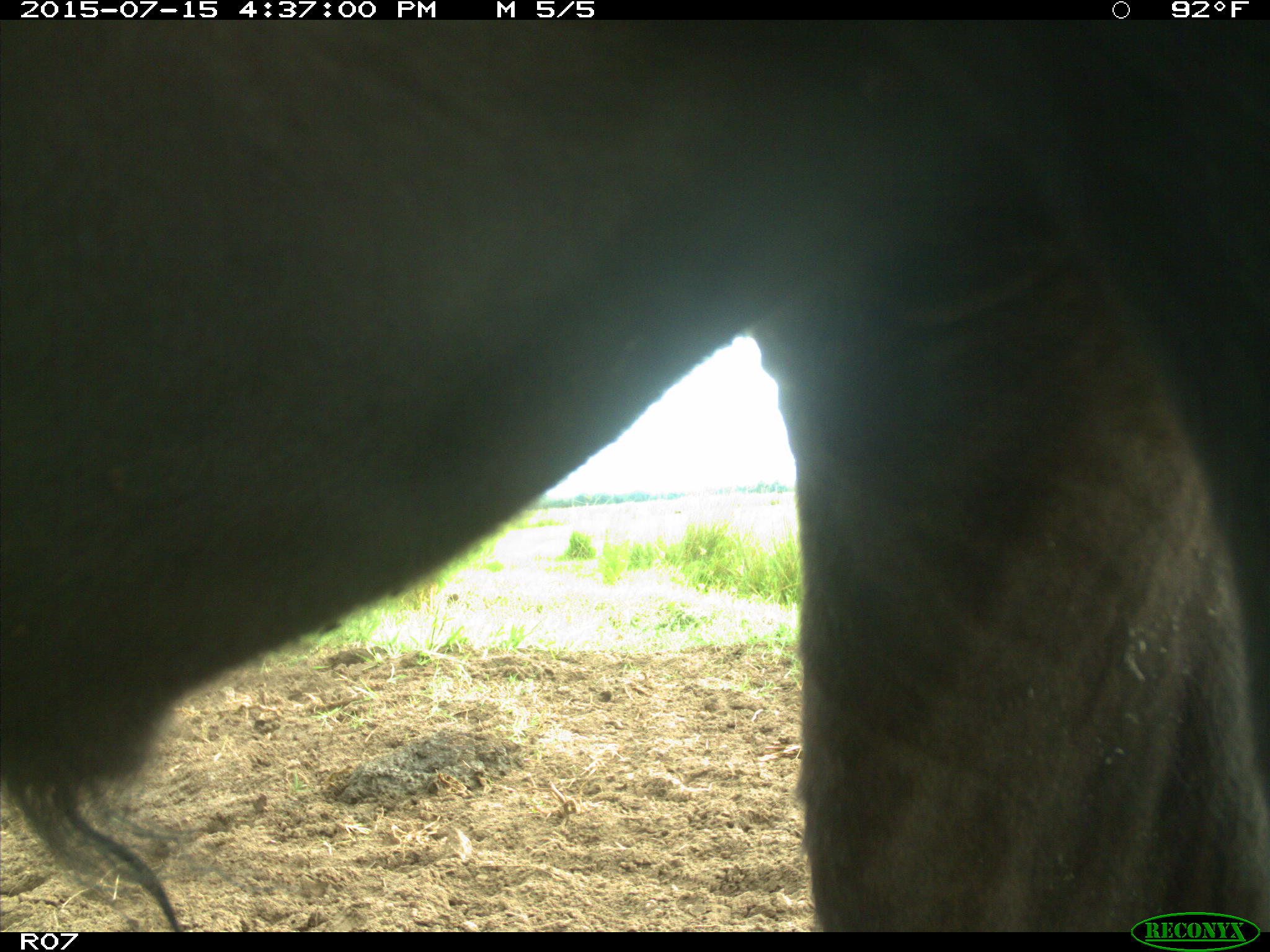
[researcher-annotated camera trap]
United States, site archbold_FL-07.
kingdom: Animalia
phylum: Chordata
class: Mammalia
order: Artiodactyla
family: Bovidae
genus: Bos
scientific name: Bos taurus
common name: domestic cow